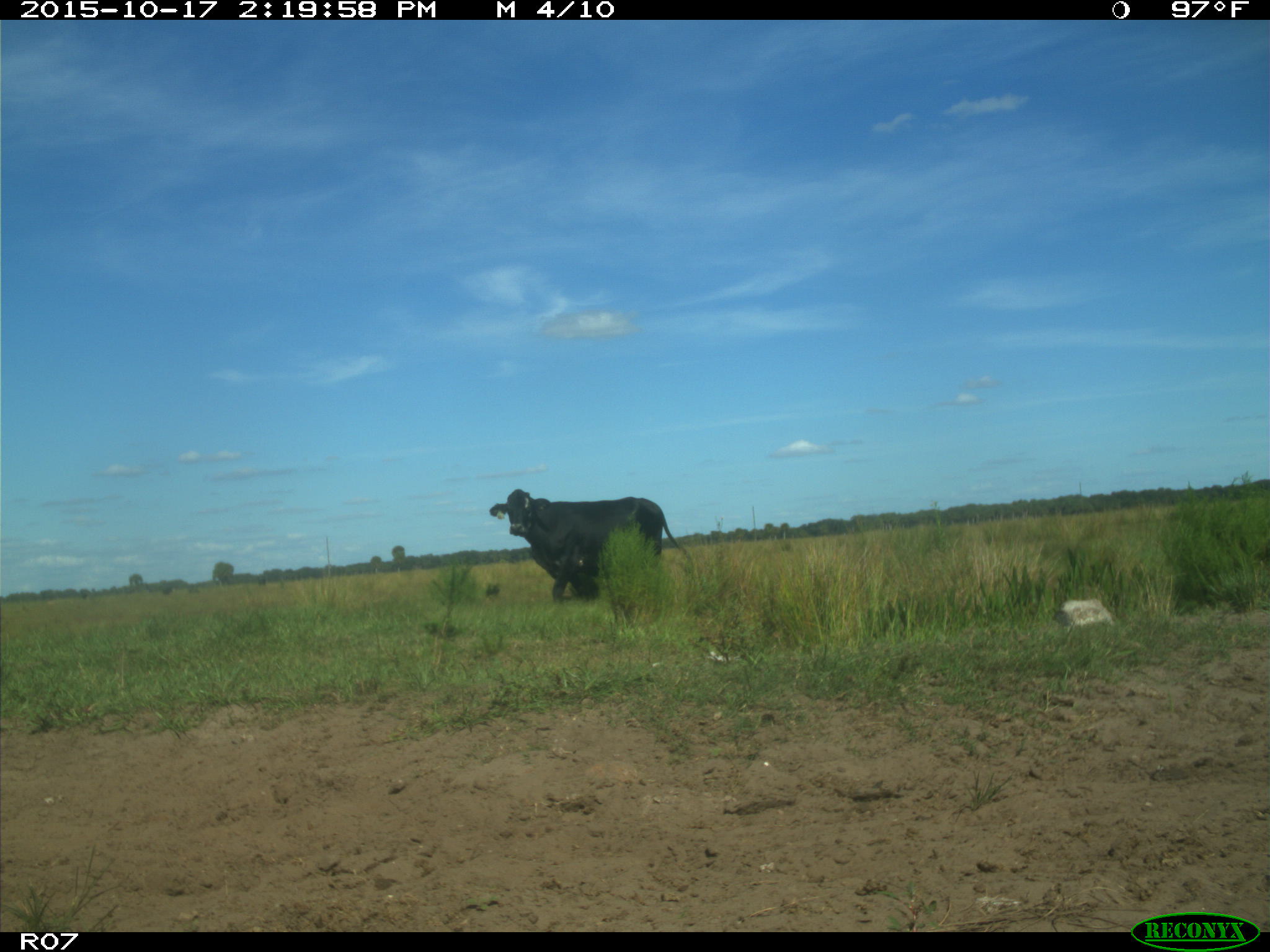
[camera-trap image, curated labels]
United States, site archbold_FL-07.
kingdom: Animalia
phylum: Chordata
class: Mammalia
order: Artiodactyla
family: Bovidae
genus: Bos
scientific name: Bos taurus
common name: domestic cow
Bos taurus (domestic cow).